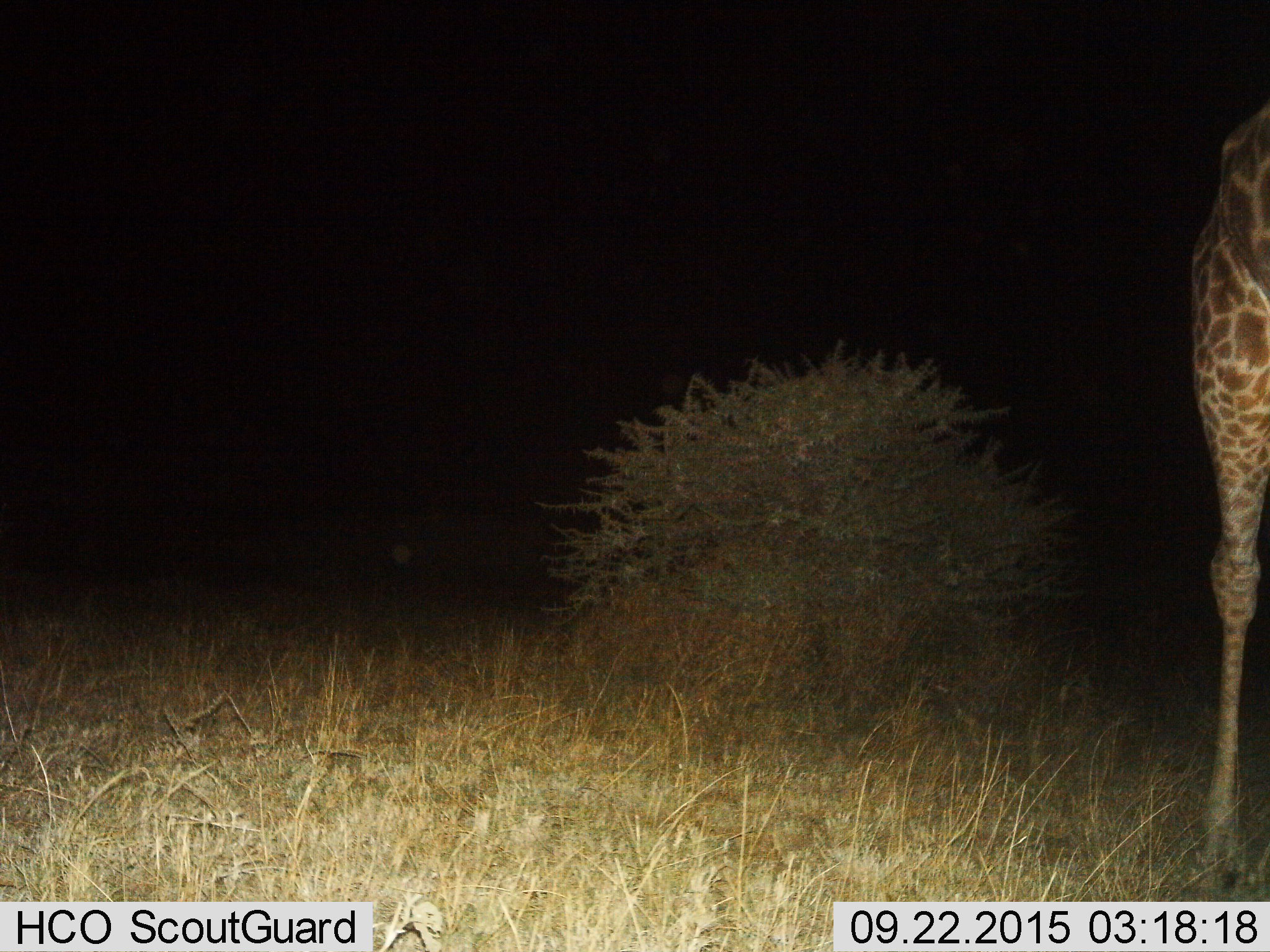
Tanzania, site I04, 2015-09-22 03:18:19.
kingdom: Animalia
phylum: Chordata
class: Mammalia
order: Artiodactyla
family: Giraffidae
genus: Giraffa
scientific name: Giraffa camelopardalis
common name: giraffe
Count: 1.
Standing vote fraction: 60%.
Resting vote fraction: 0%.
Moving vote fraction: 30%.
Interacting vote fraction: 0%.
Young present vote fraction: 0%.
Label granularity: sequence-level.